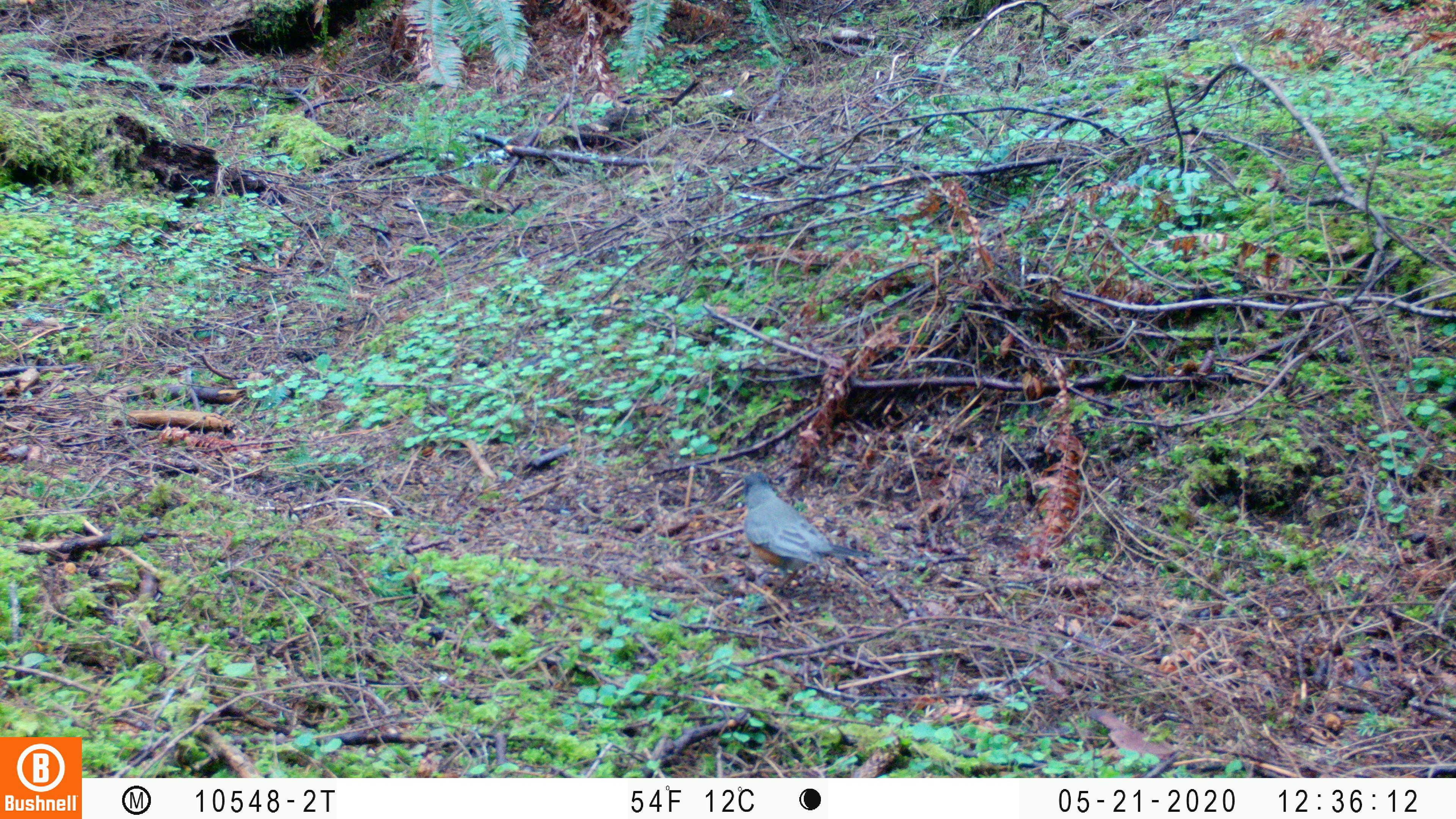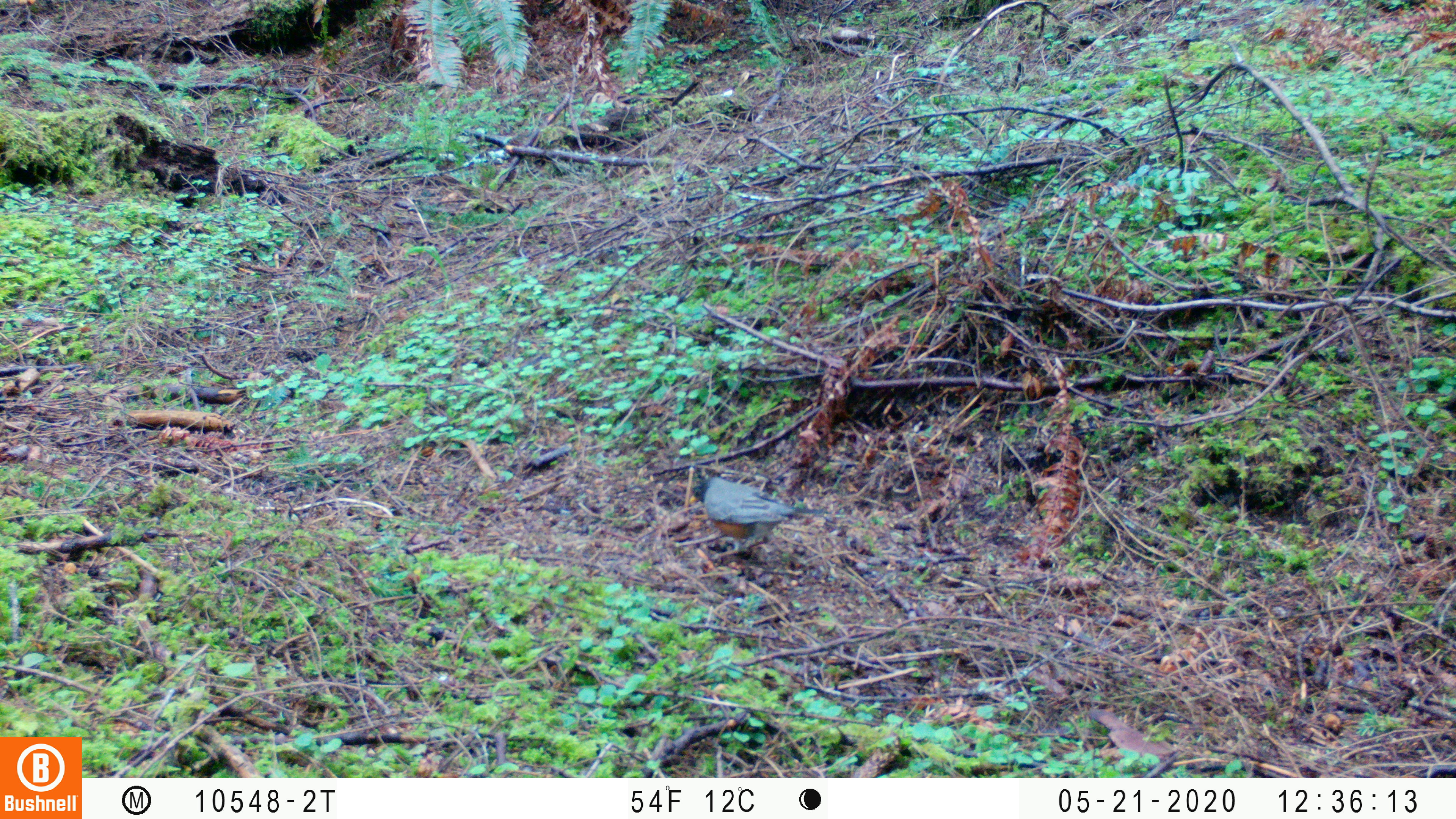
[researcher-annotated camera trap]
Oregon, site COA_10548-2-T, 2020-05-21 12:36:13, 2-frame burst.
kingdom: Animalia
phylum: Chordata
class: Aves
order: Passeriformes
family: Turdidae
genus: Turdus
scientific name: Turdus migratorius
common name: american robin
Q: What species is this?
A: American robin (Turdus migratorius).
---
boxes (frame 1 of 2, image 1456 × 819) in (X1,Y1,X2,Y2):
american robin: (729,465,887,600)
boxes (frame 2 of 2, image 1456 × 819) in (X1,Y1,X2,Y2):
american robin: (682,463,836,573)